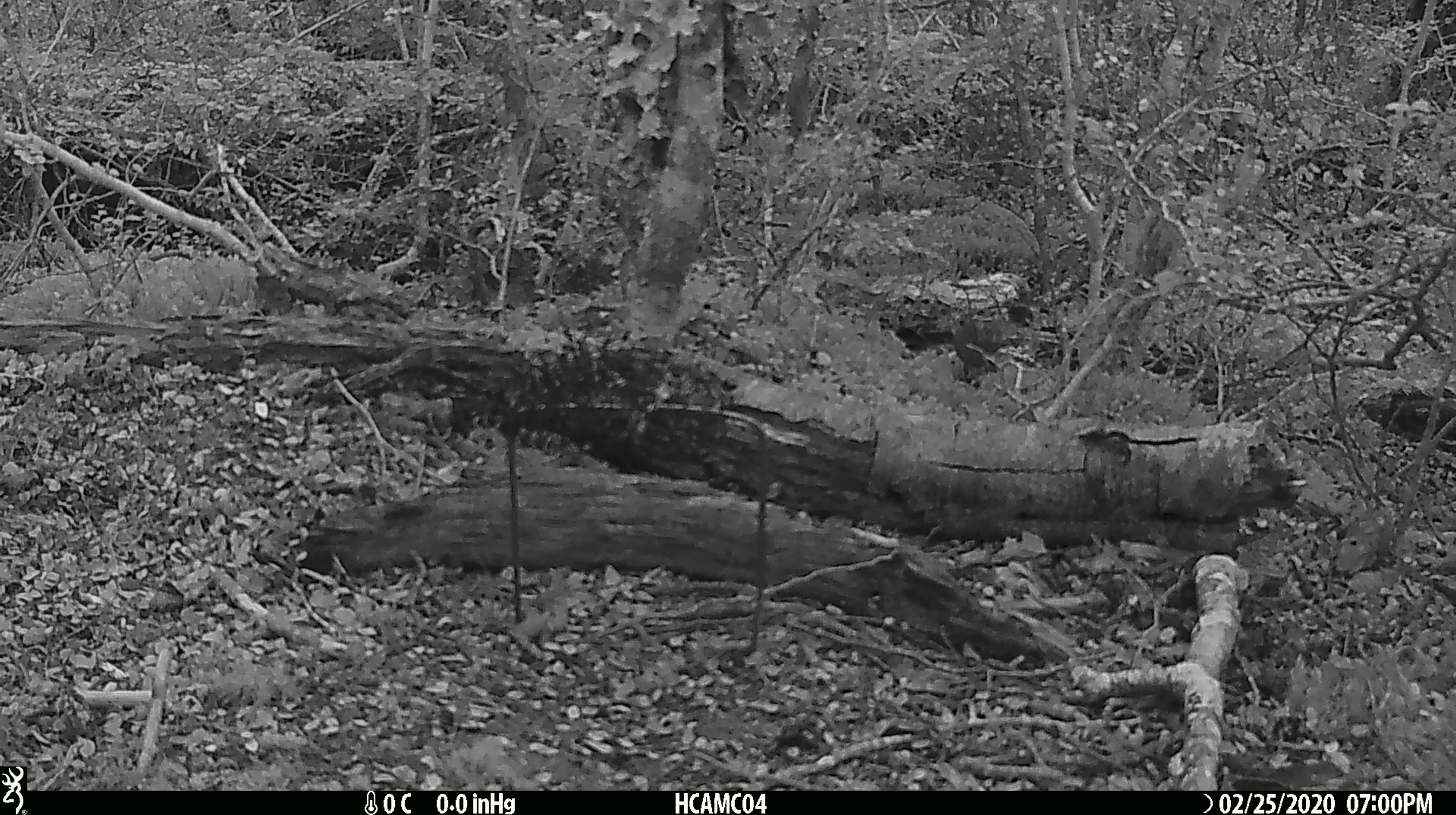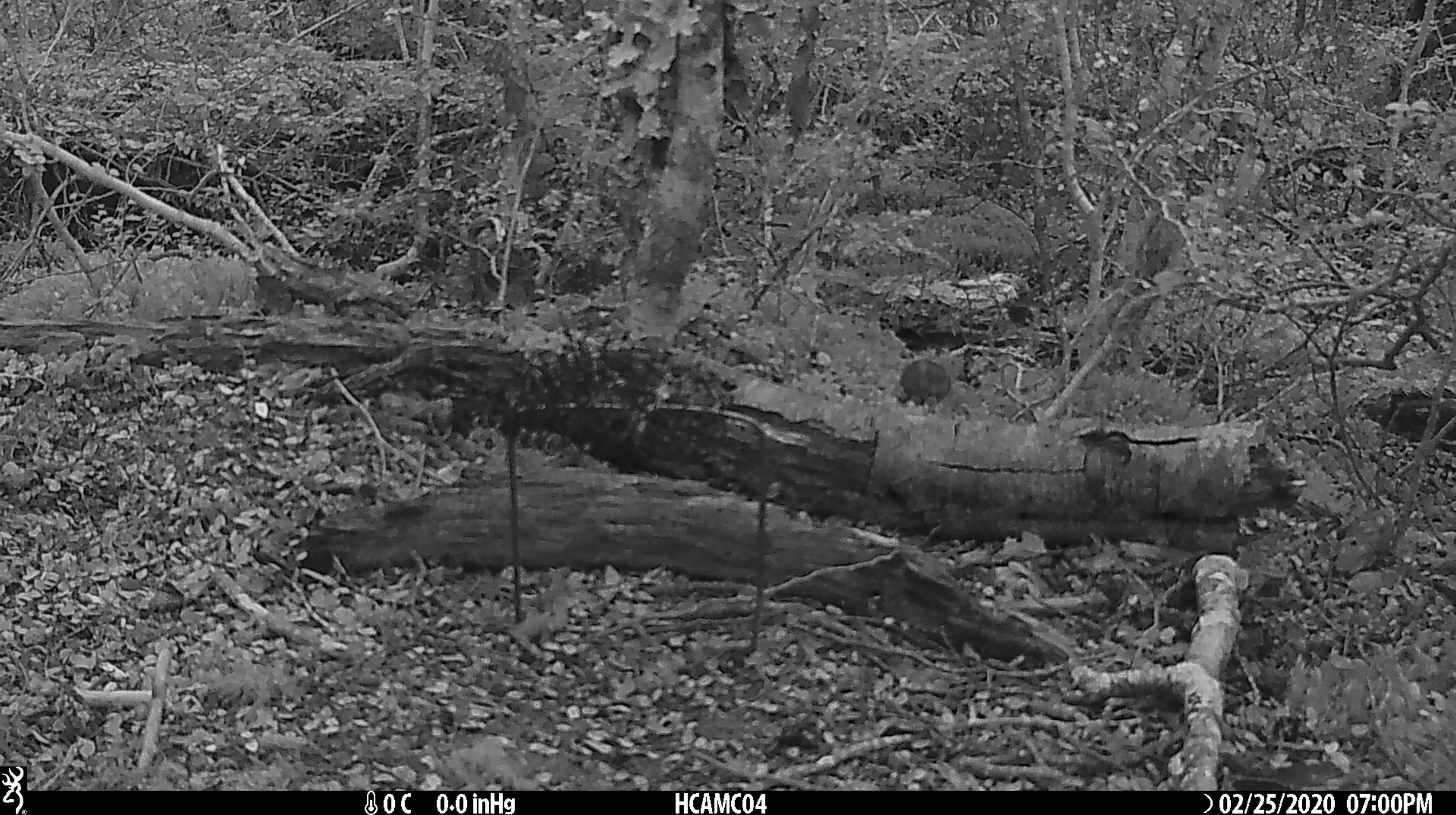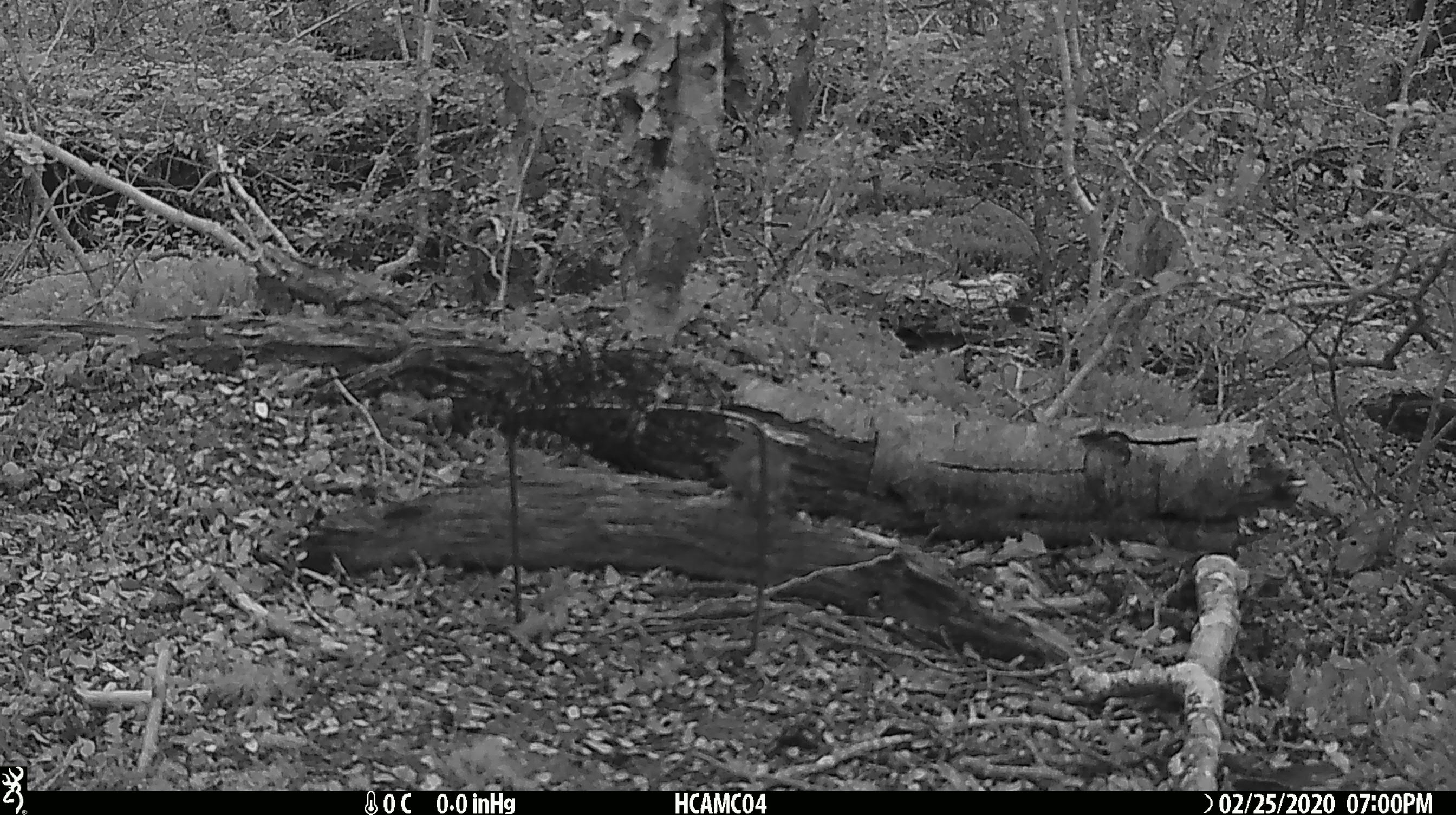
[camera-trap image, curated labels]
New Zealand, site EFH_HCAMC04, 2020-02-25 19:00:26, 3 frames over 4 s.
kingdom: Animalia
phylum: Chordata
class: Mammalia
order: Rodentia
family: Muridae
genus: Mus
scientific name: Mus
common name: mouse